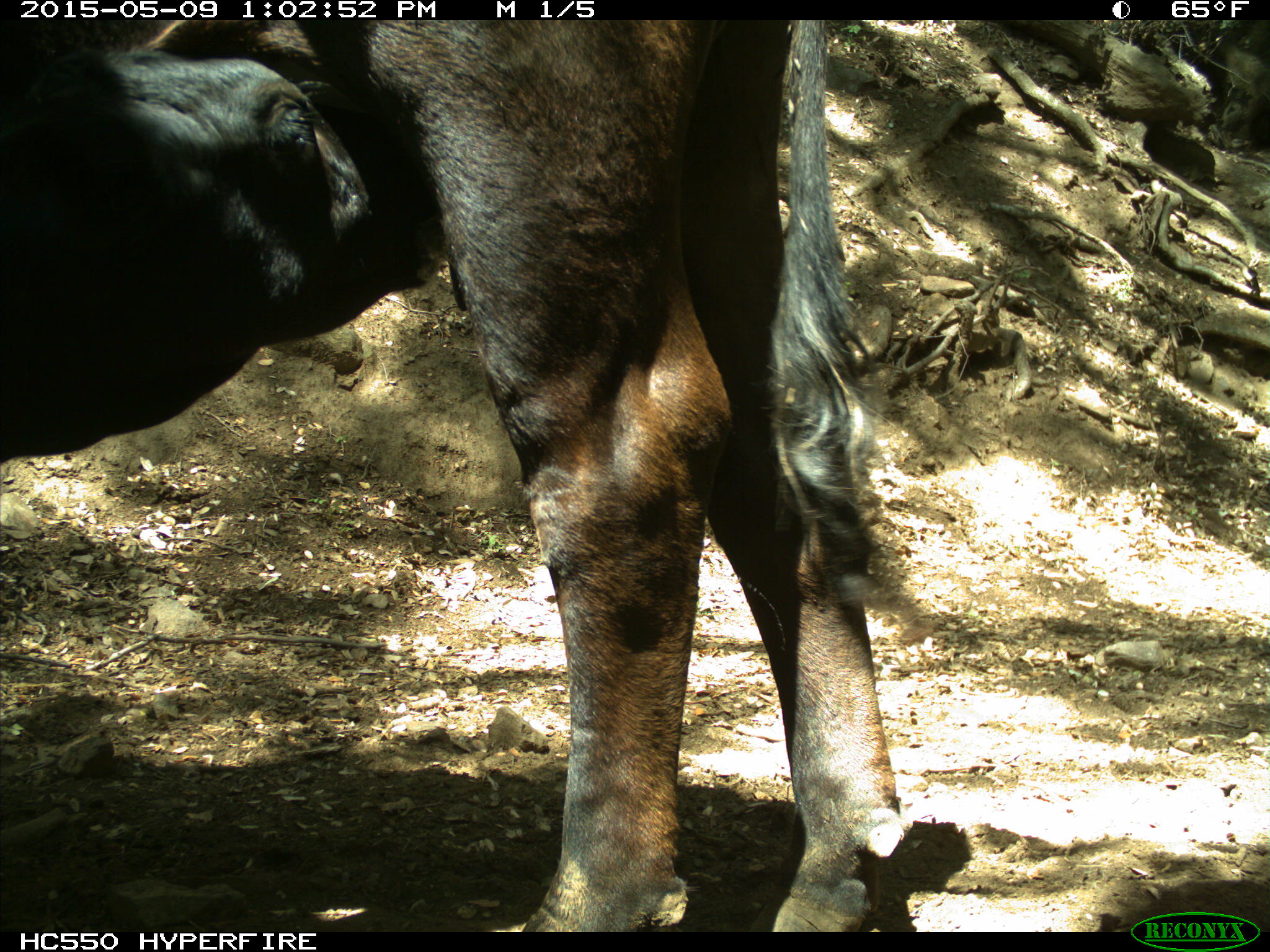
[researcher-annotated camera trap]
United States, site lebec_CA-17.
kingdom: Animalia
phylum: Chordata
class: Mammalia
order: Artiodactyla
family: Bovidae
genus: Bos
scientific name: Bos taurus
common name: domestic cow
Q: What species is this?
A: Bos taurus (domestic cow).